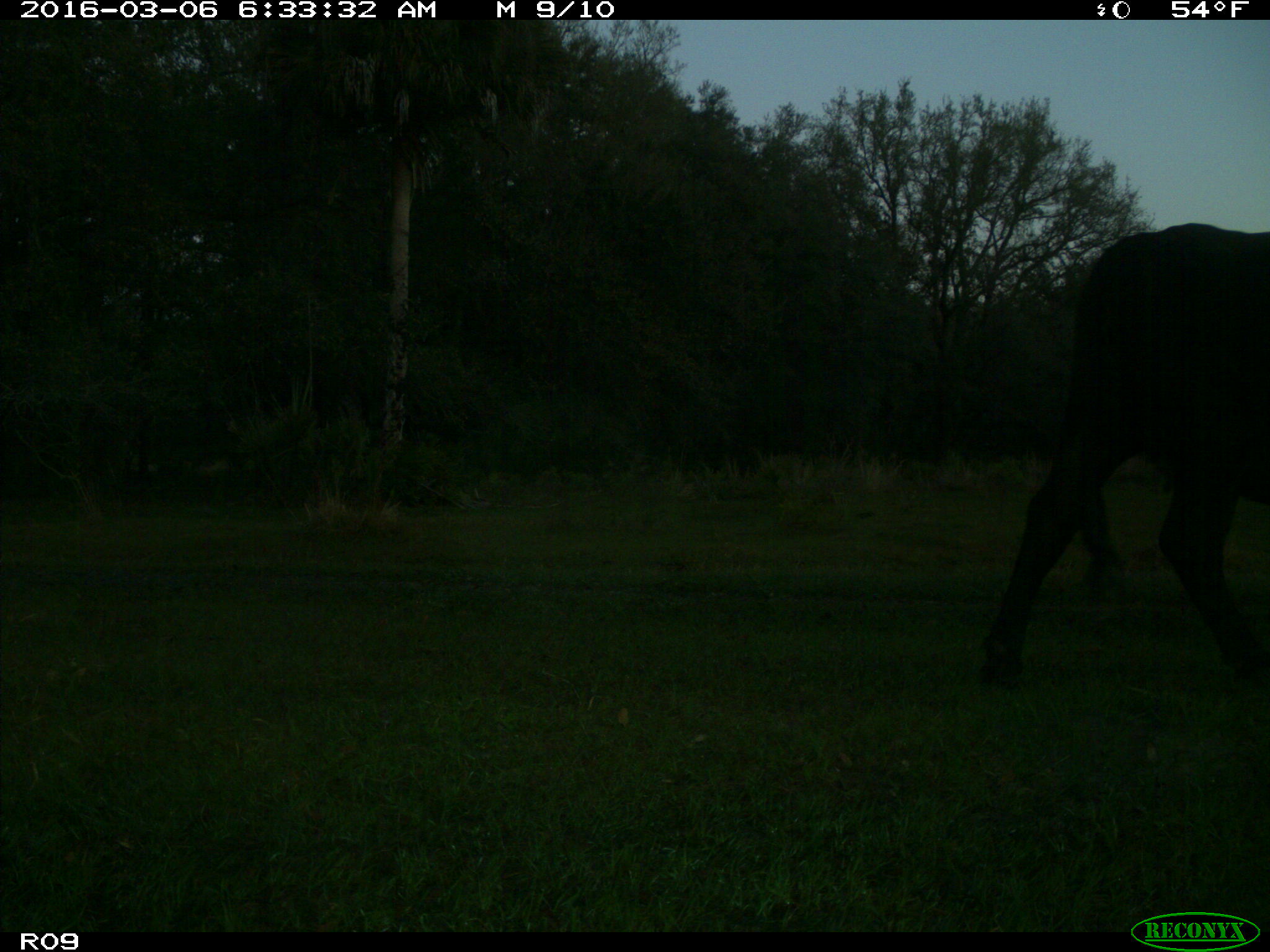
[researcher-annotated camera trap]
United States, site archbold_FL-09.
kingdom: Animalia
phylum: Chordata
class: Mammalia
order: Artiodactyla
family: Bovidae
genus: Bos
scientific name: Bos taurus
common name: domestic cow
Bos taurus (domestic cow).